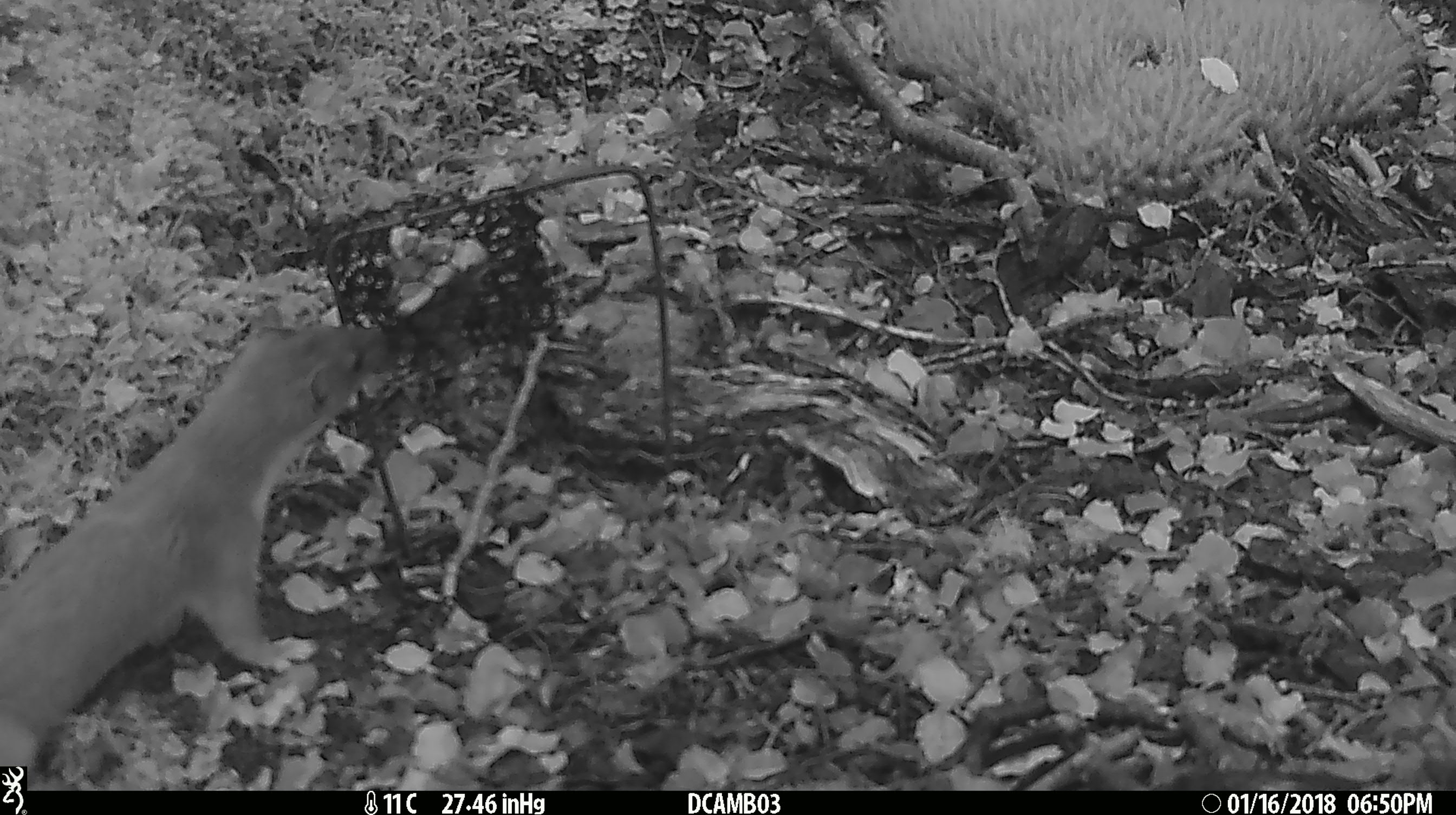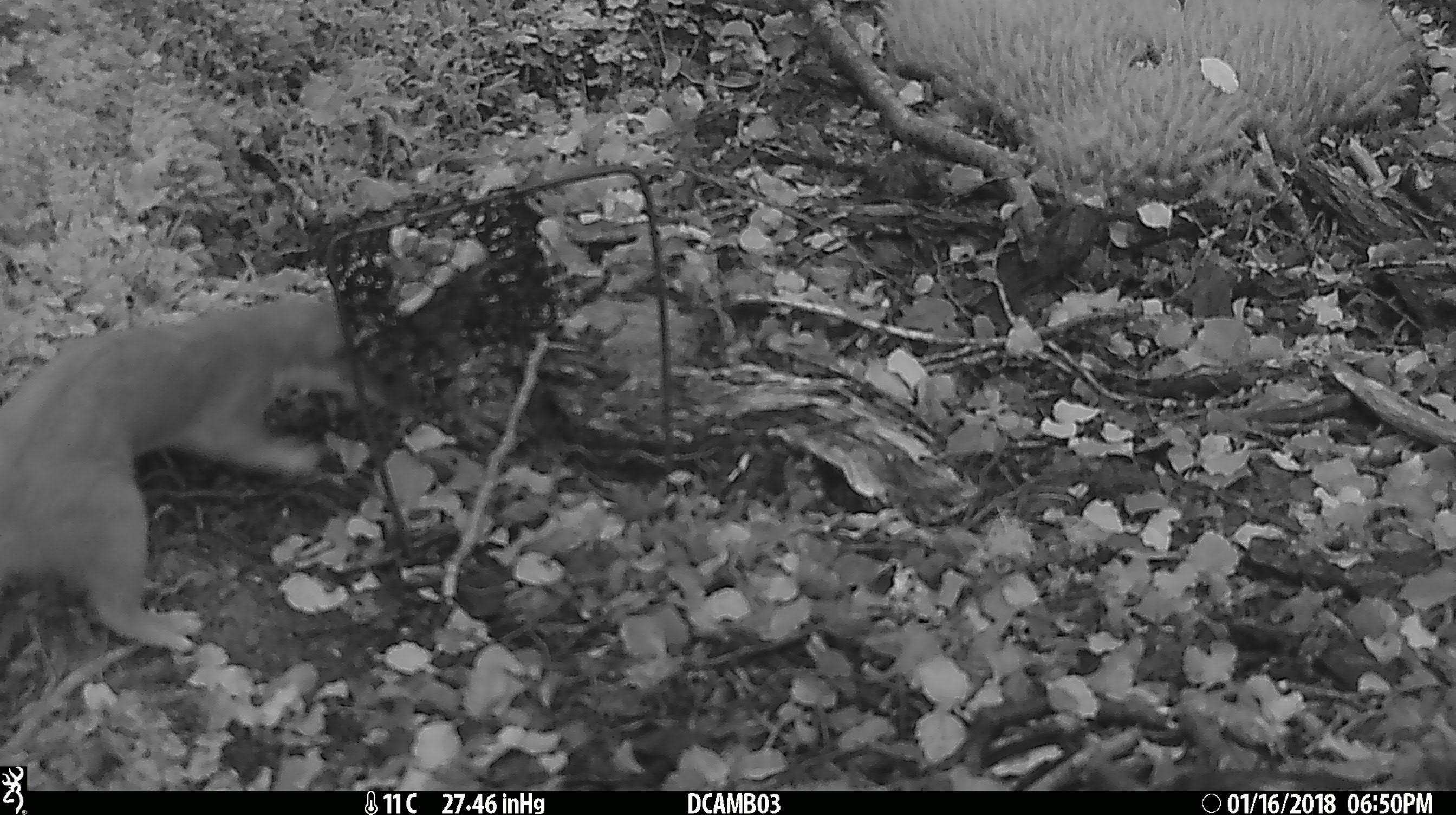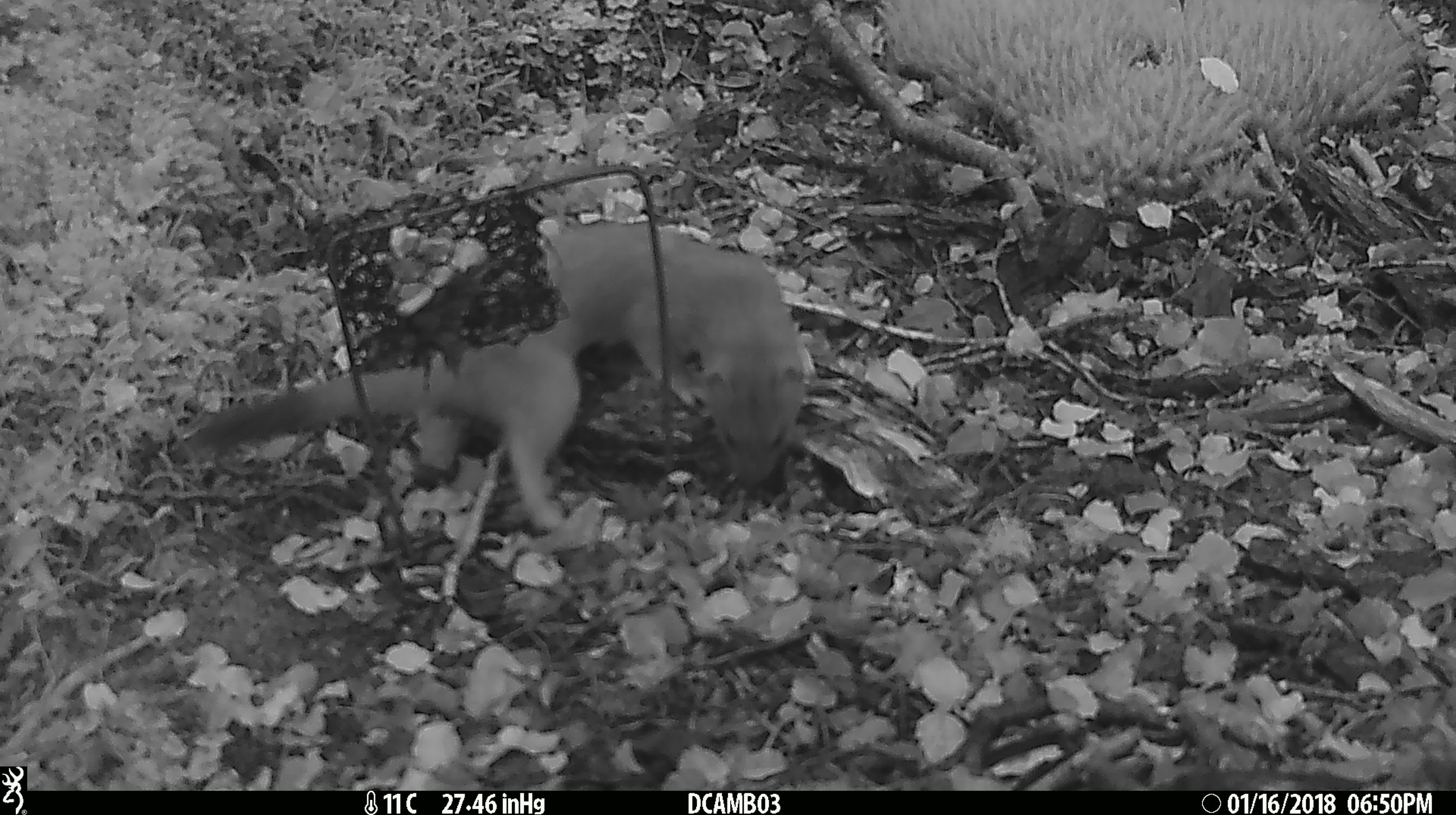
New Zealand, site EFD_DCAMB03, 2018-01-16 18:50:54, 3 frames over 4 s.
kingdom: Animalia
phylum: Chordata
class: Mammalia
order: Carnivora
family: Mustelidae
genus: Mustela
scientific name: Mustela erminea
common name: stoat